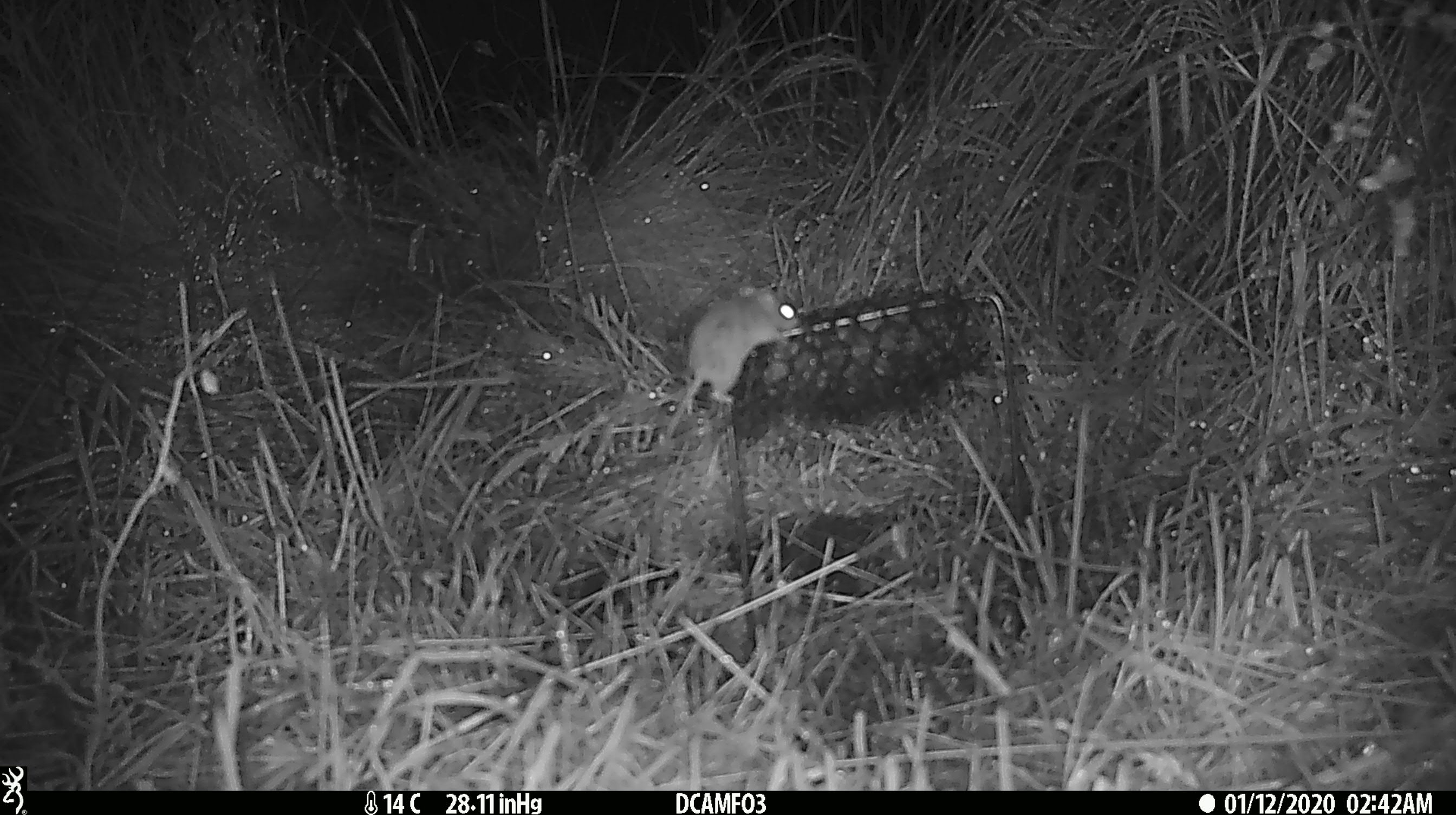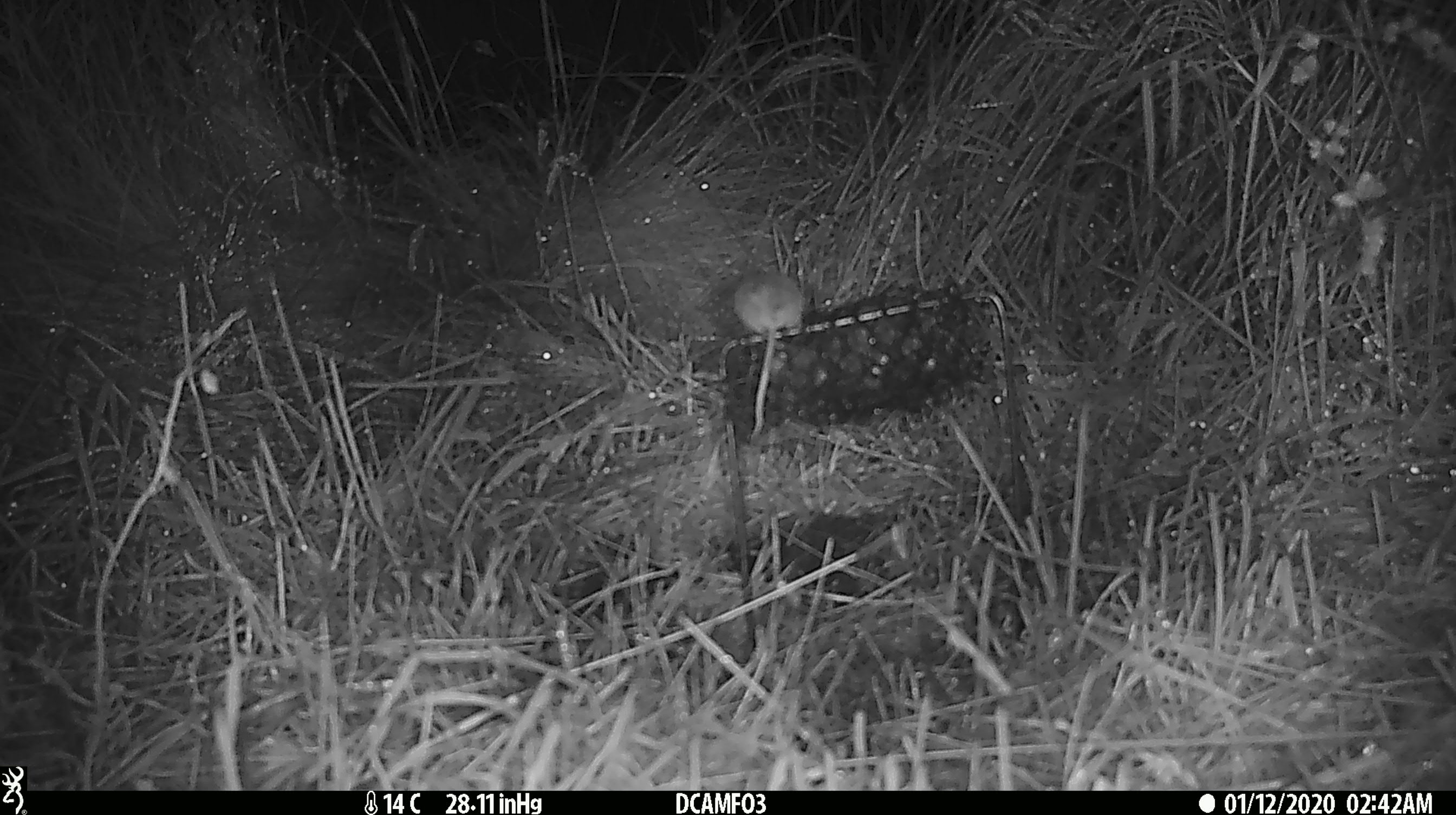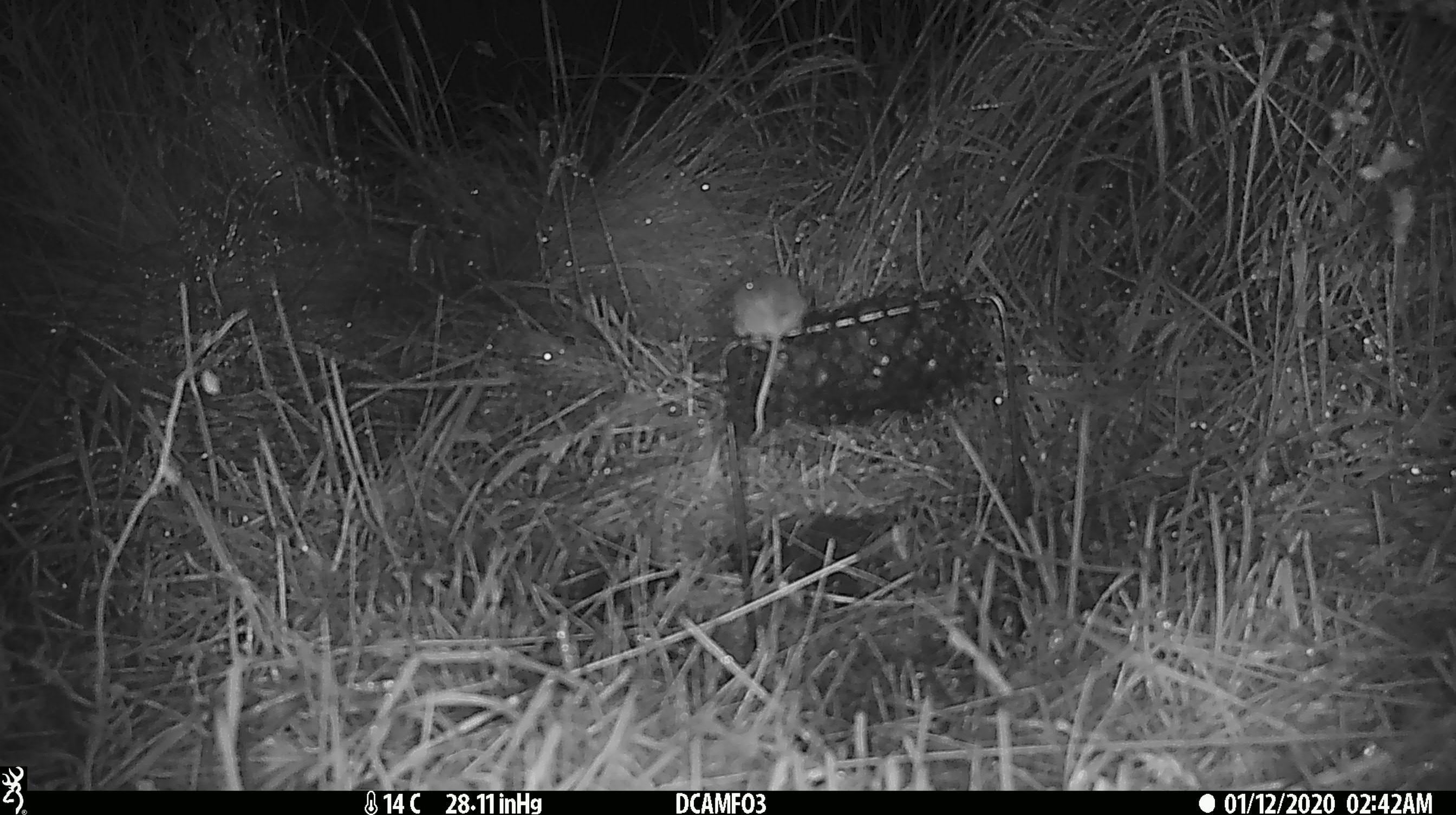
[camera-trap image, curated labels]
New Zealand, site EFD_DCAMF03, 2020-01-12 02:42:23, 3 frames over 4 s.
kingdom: Animalia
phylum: Chordata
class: Mammalia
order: Rodentia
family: Muridae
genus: Mus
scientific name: Mus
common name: mouse